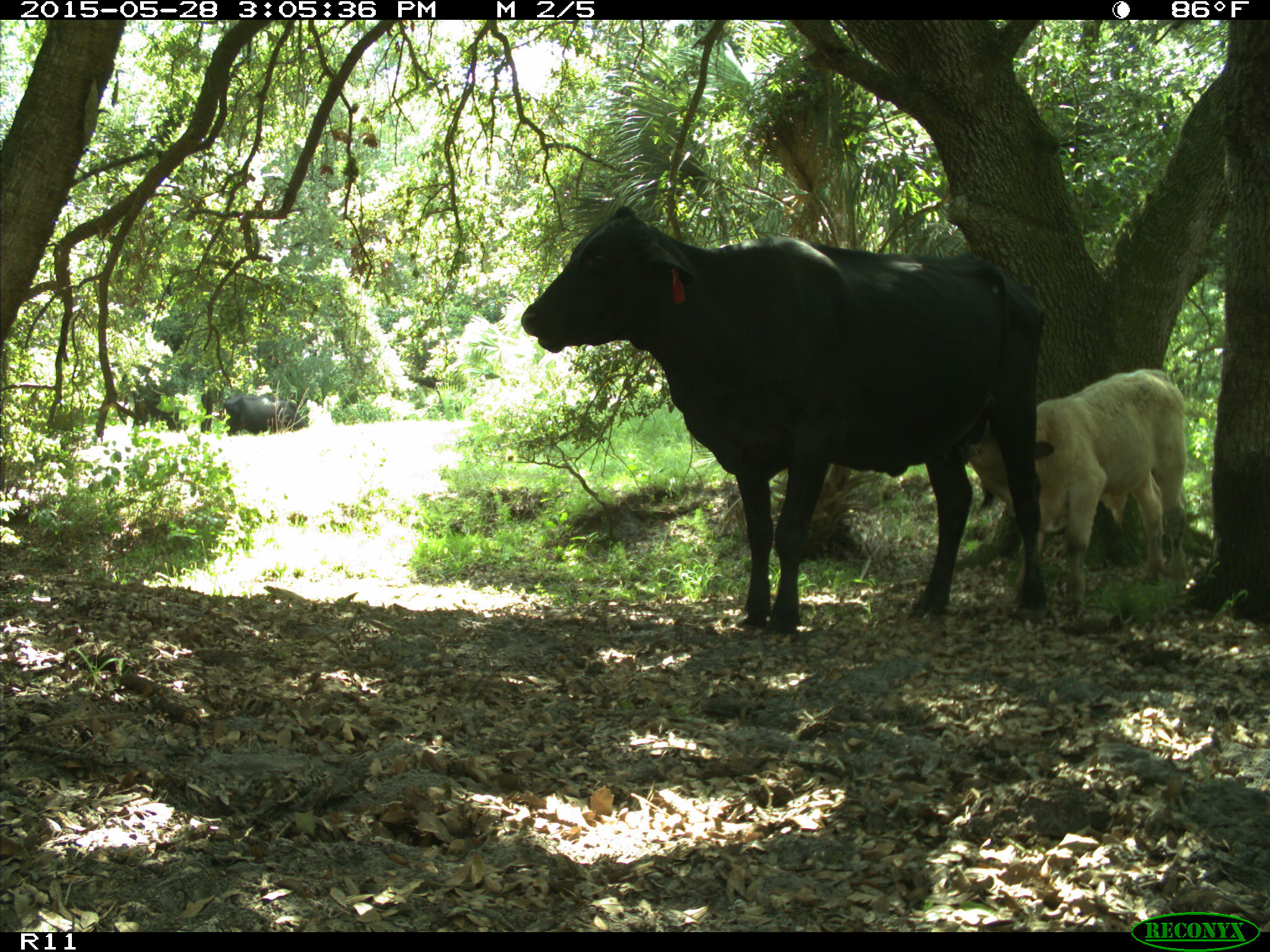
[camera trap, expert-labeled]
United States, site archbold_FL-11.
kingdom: Animalia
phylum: Chordata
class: Mammalia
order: Artiodactyla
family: Bovidae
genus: Bos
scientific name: Bos taurus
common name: domestic cow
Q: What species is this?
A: Bos taurus (domestic cow).